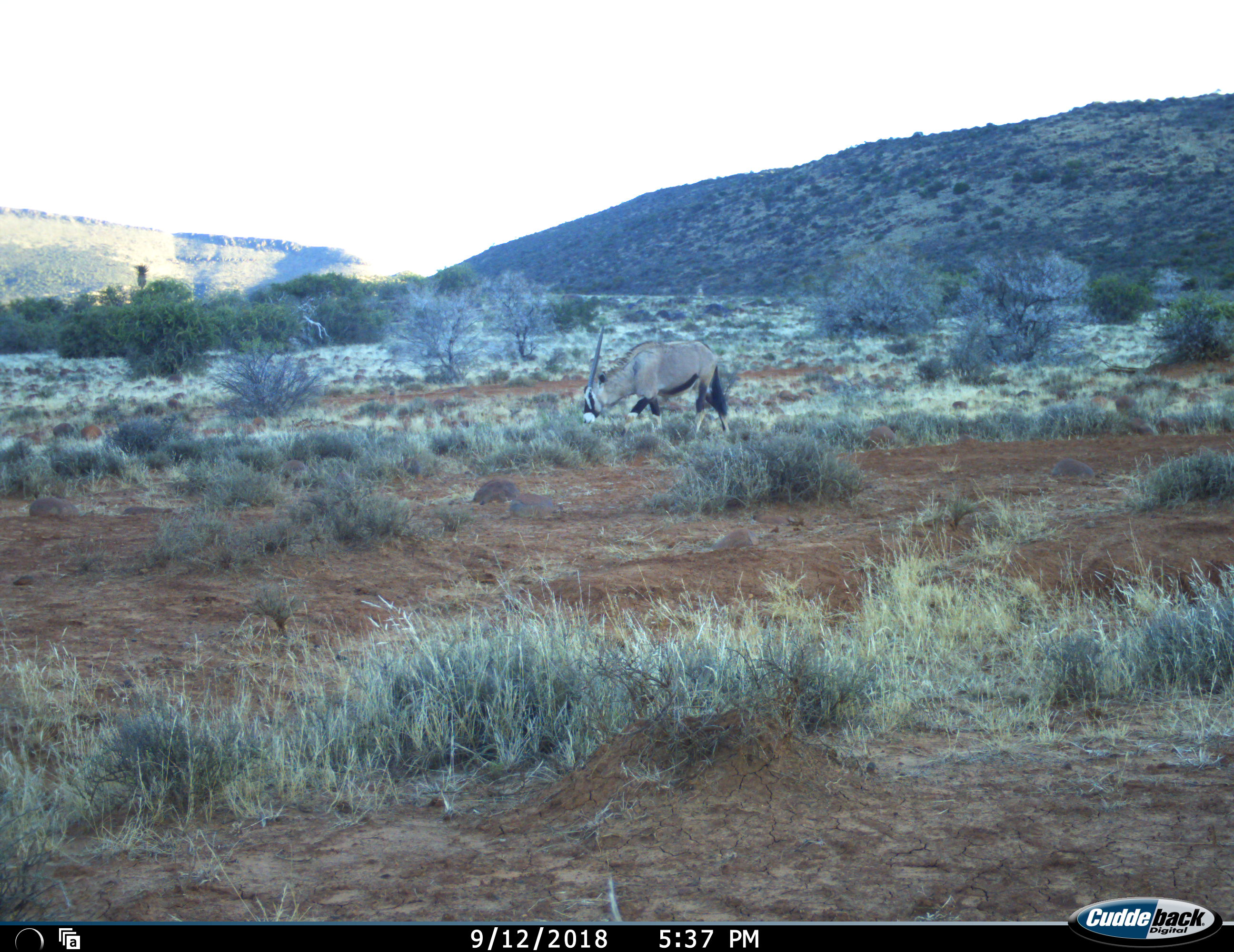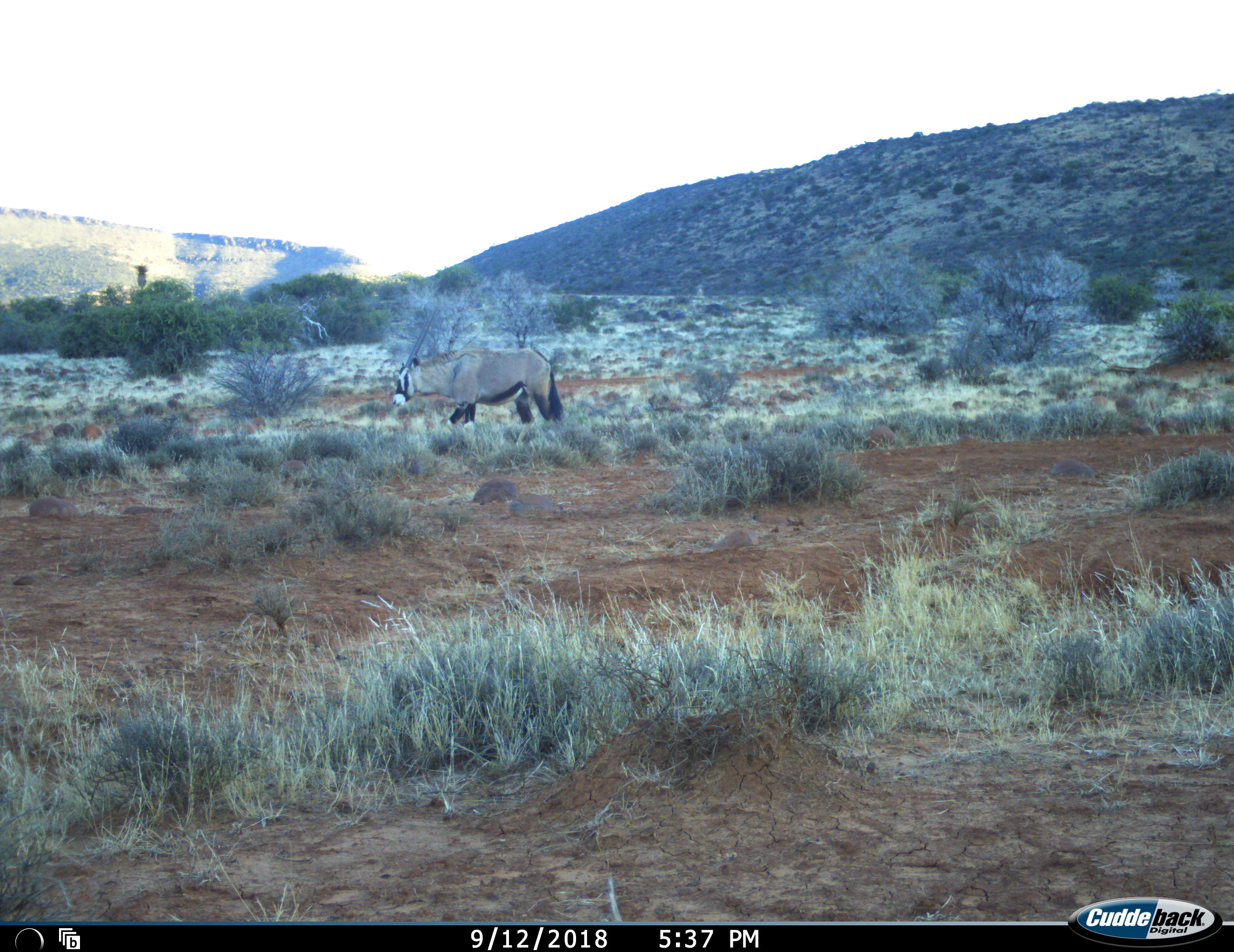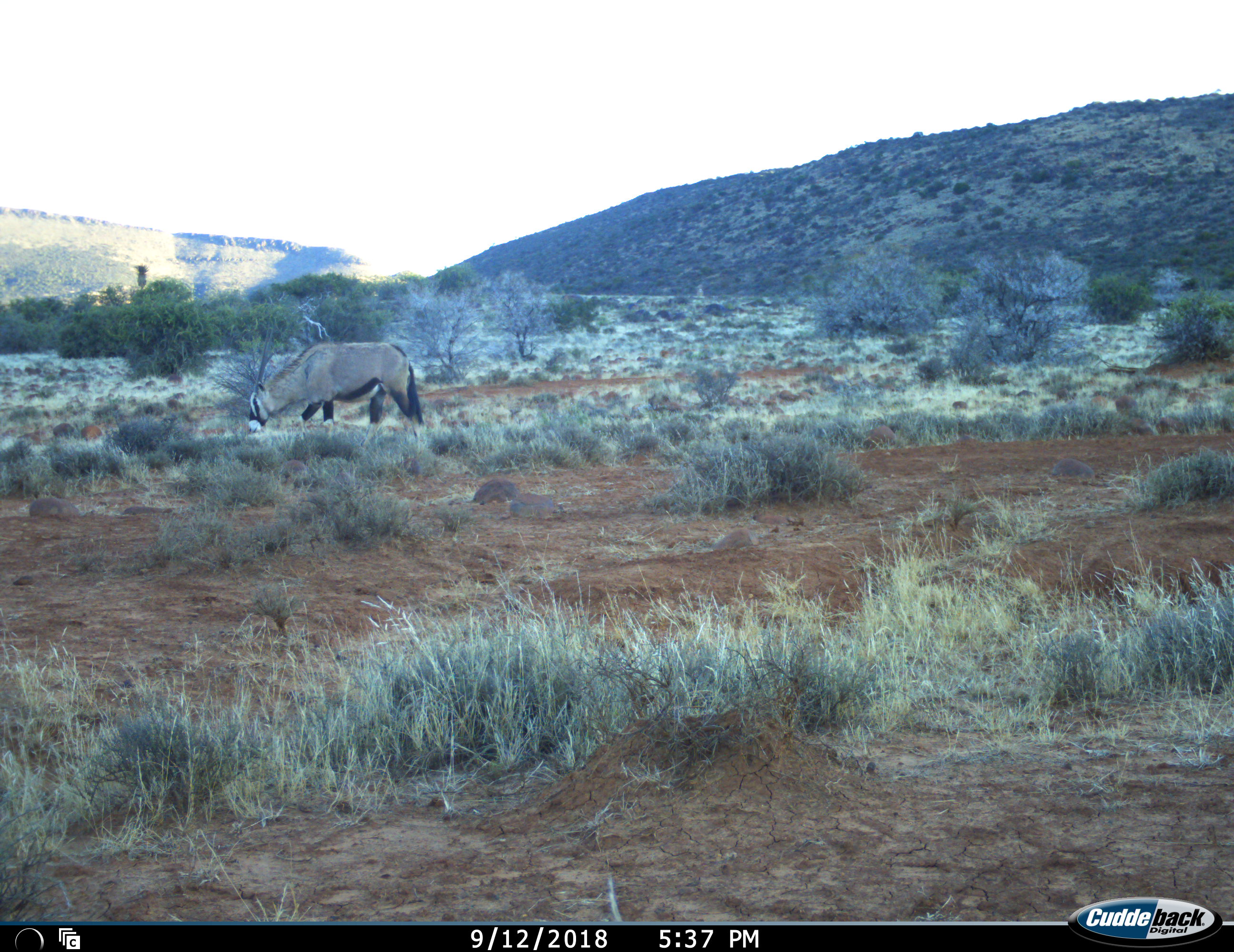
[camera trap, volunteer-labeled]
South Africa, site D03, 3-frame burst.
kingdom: Animalia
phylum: Chordata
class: Mammalia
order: Artiodactyla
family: Bovidae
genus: Oryx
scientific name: Oryx gazella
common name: gemsbok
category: gemsbokoryx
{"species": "gemsbokoryx (gemsbok) (Oryx gazella)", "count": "1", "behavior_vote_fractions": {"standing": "0%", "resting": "0%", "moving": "80%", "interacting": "0%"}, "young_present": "0%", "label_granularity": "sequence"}